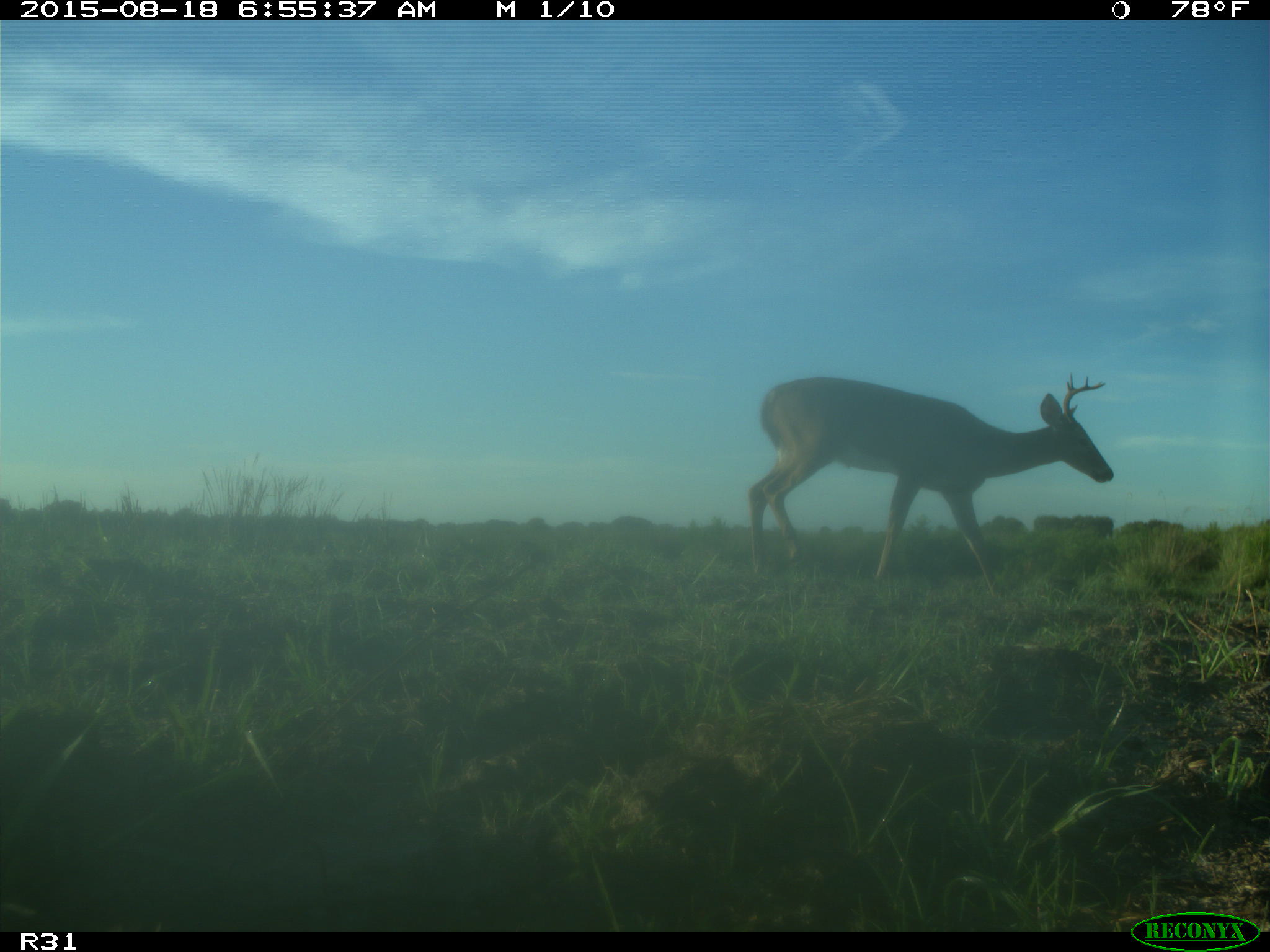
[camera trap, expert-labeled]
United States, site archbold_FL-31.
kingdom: Animalia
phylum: Chordata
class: Mammalia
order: Artiodactyla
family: Cervidae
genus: Odocoileus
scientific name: Odocoileus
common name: deer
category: unidentified deer